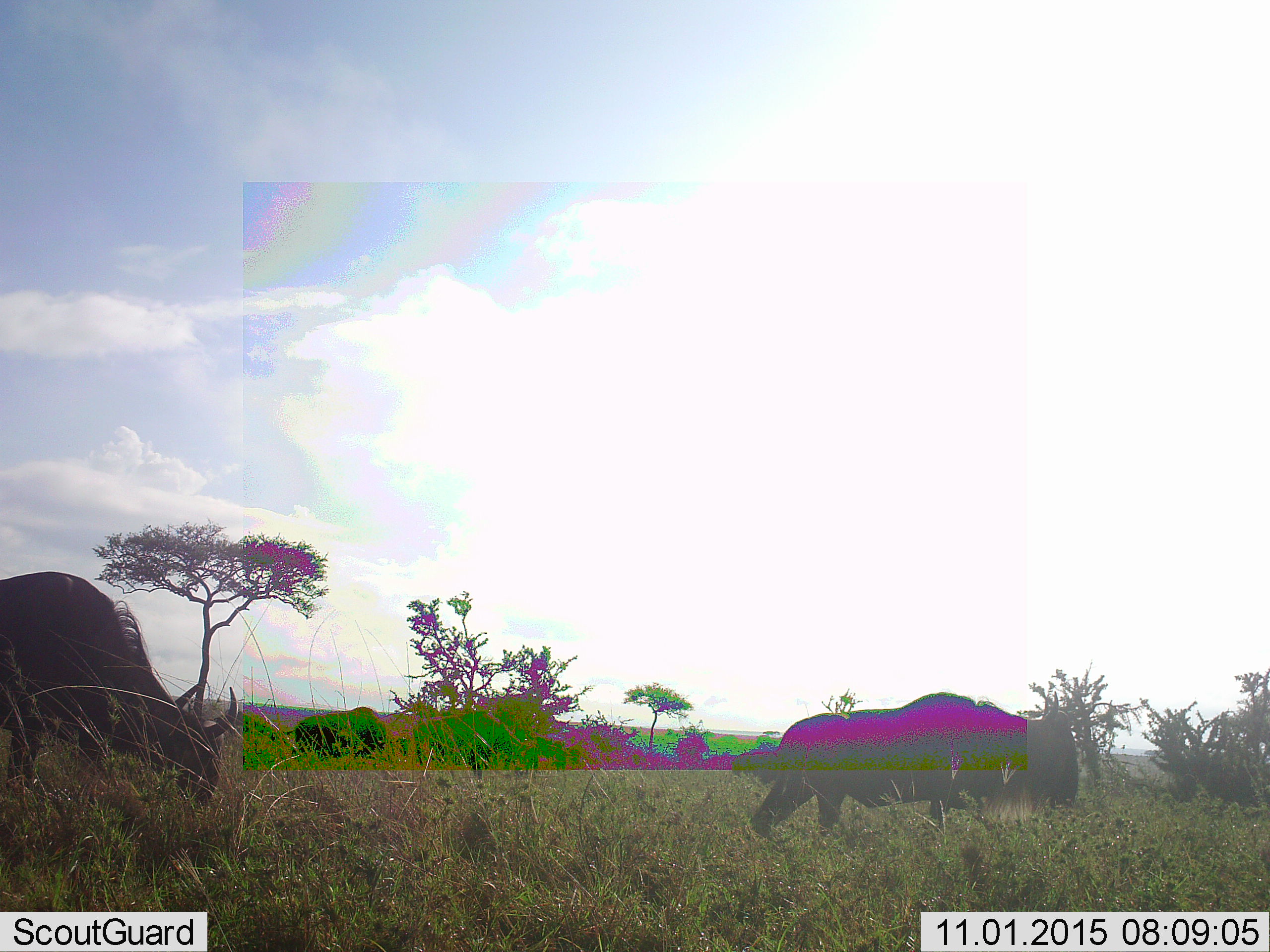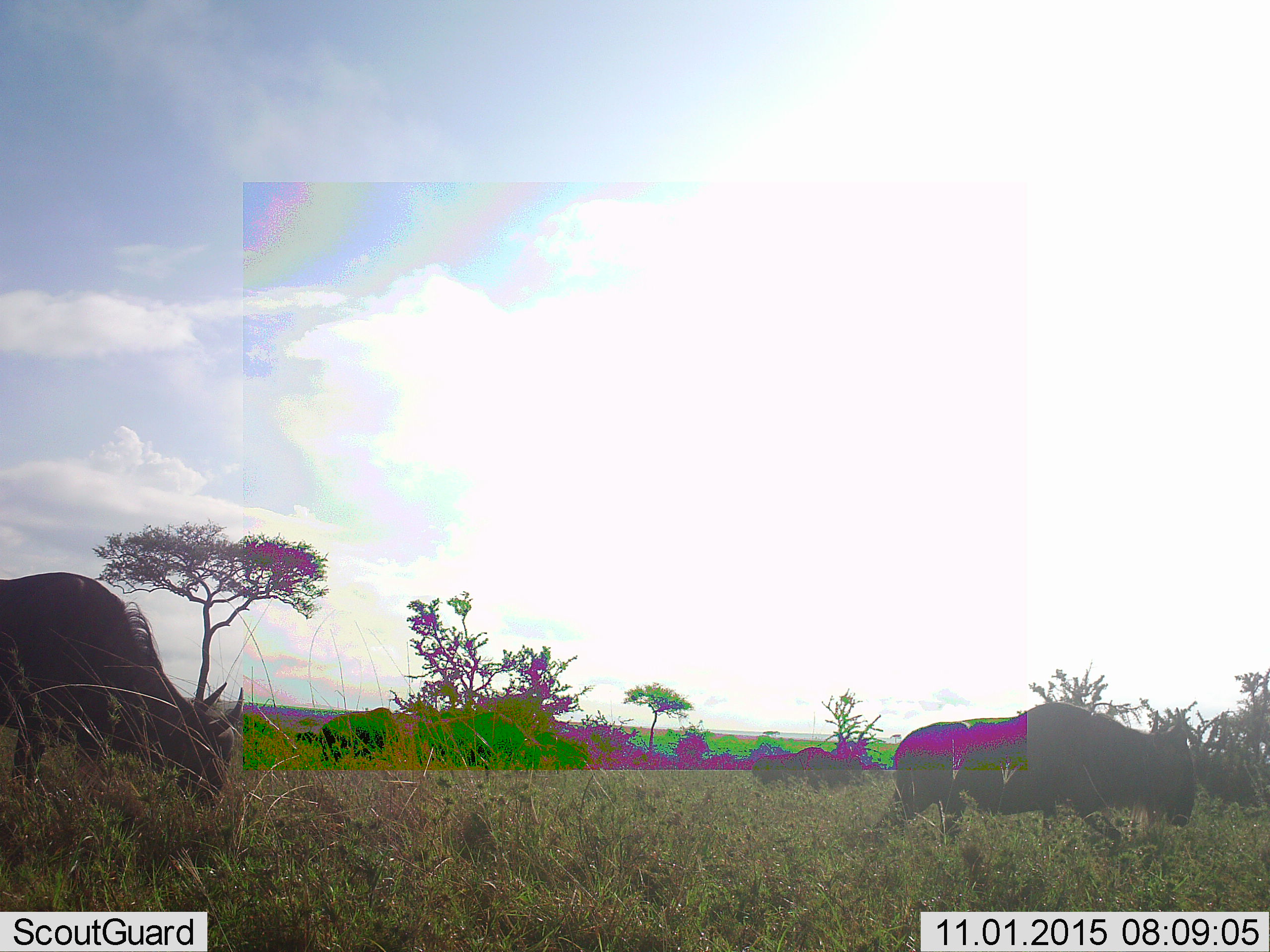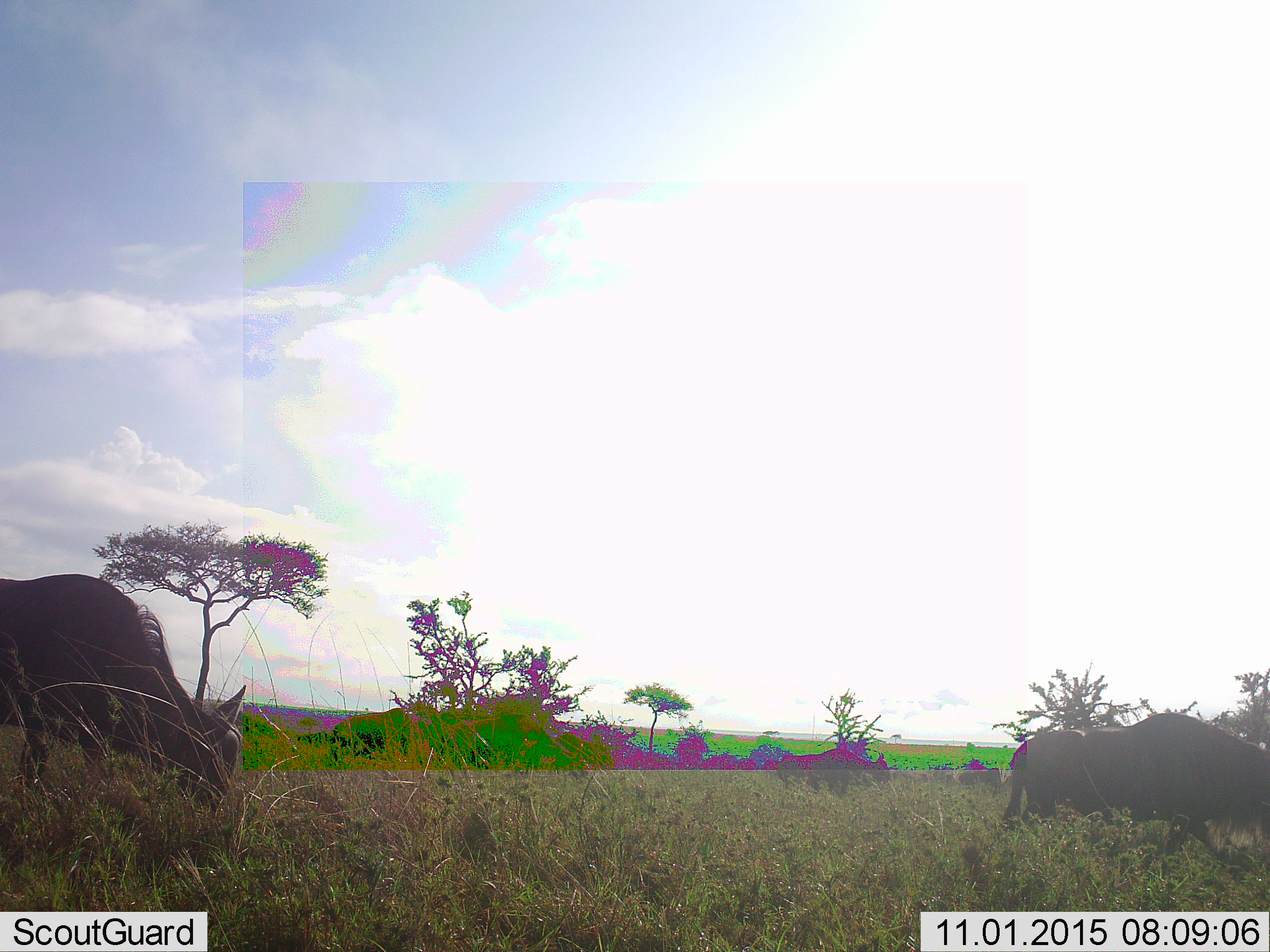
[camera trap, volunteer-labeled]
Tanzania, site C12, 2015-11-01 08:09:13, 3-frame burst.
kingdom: Animalia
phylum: Chordata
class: Mammalia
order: Artiodactyla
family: Bovidae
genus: Connochaetes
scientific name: Connochaetes taurinus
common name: blue wildebeest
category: wildebeest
Wildebeest (blue wildebeest) (Connochaetes taurinus), count 3. Behavior (volunteer vote fractions): standing 27%, resting 0%, moving 82%, interacting 0%. Young present (vote fraction): 0%. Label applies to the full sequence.